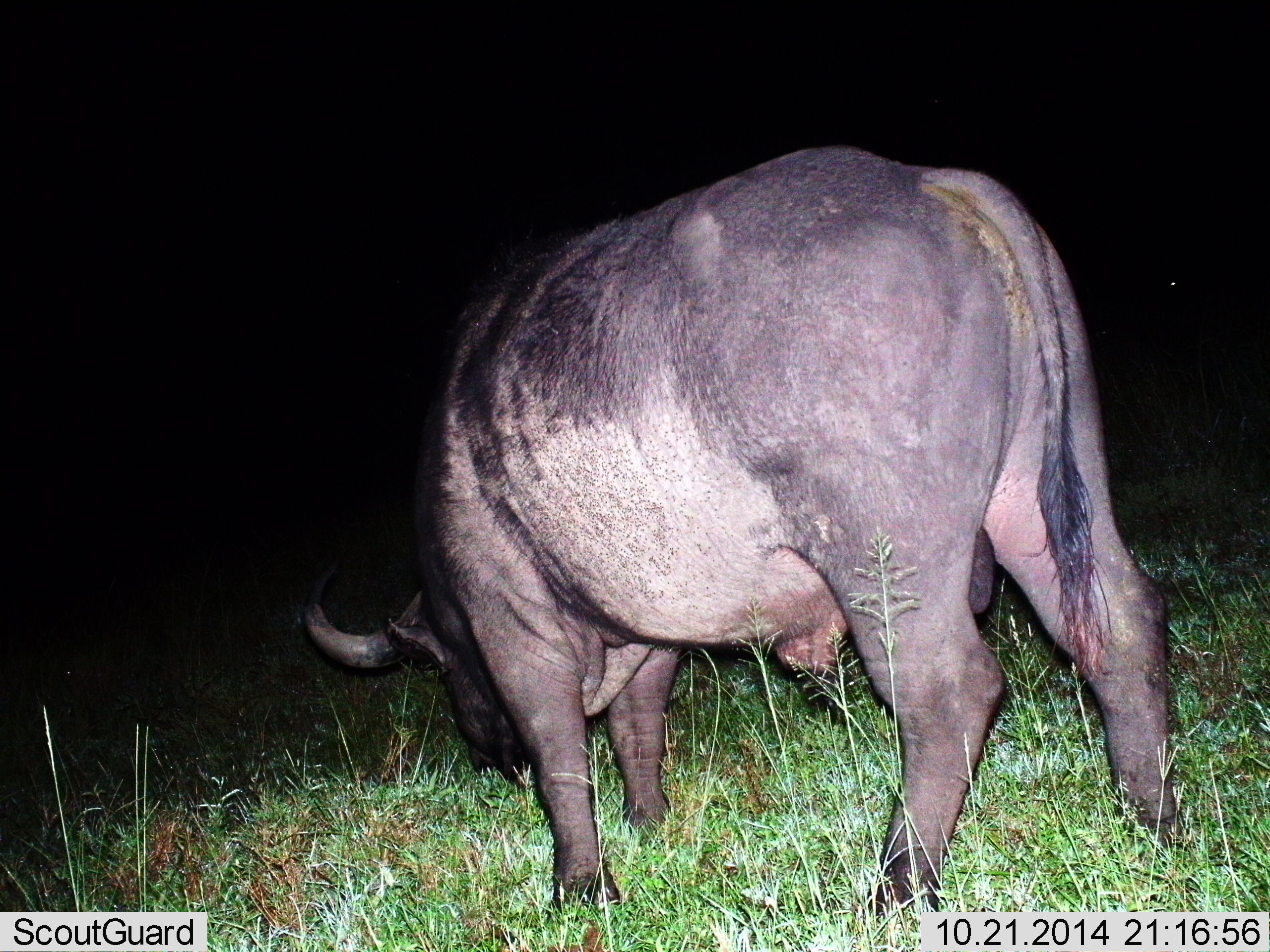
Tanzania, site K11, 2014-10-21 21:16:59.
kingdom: Animalia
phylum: Chordata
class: Mammalia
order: Artiodactyla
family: Bovidae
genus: Syncerus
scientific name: Syncerus caffer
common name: cape buffalo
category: buffalo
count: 1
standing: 30%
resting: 0%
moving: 0%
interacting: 0%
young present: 0%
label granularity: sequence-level